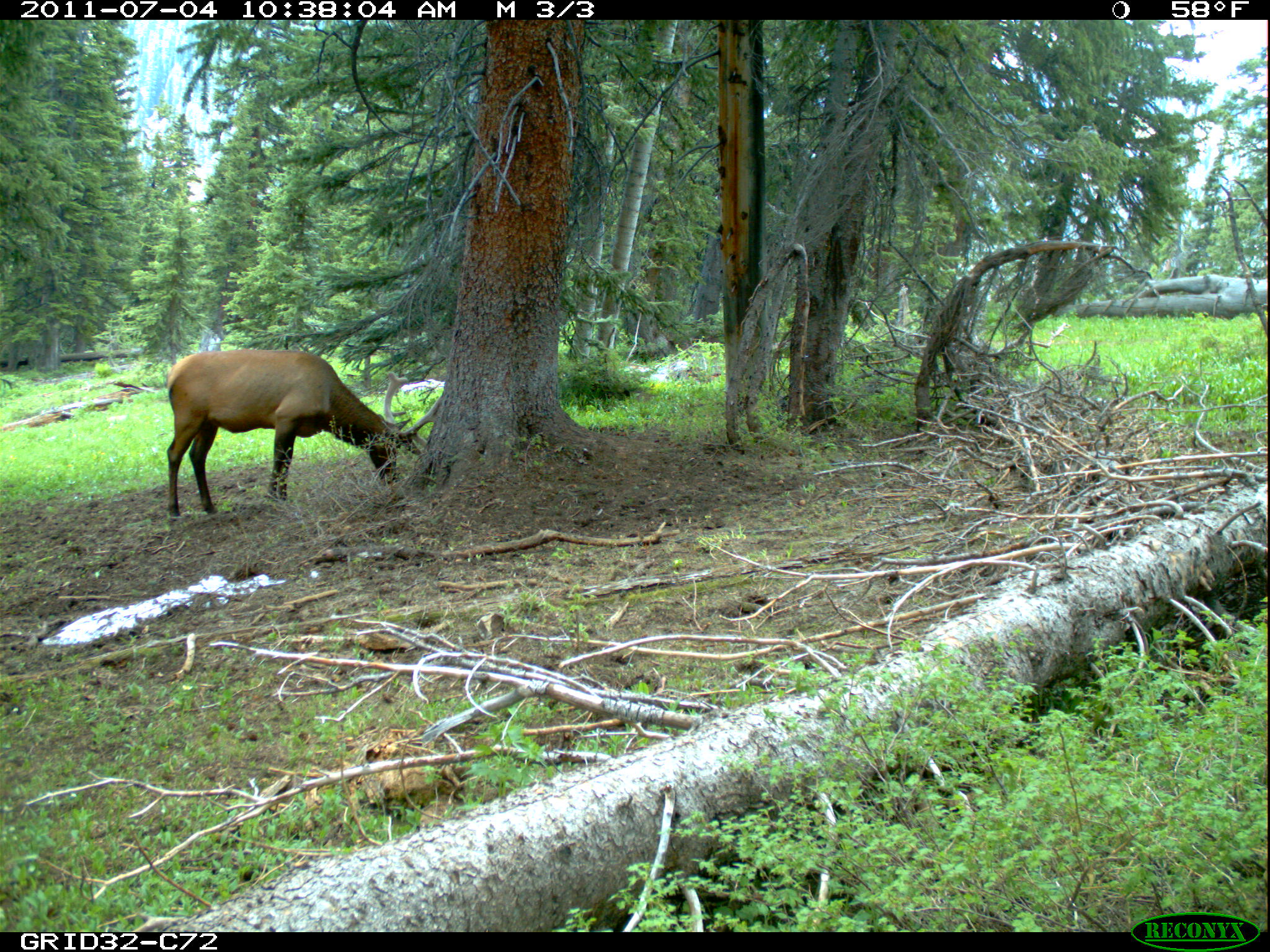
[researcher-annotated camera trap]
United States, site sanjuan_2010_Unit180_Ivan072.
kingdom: Animalia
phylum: Chordata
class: Mammalia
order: Artiodactyla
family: Cervidae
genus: Cervus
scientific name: Cervus elaphus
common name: red deer